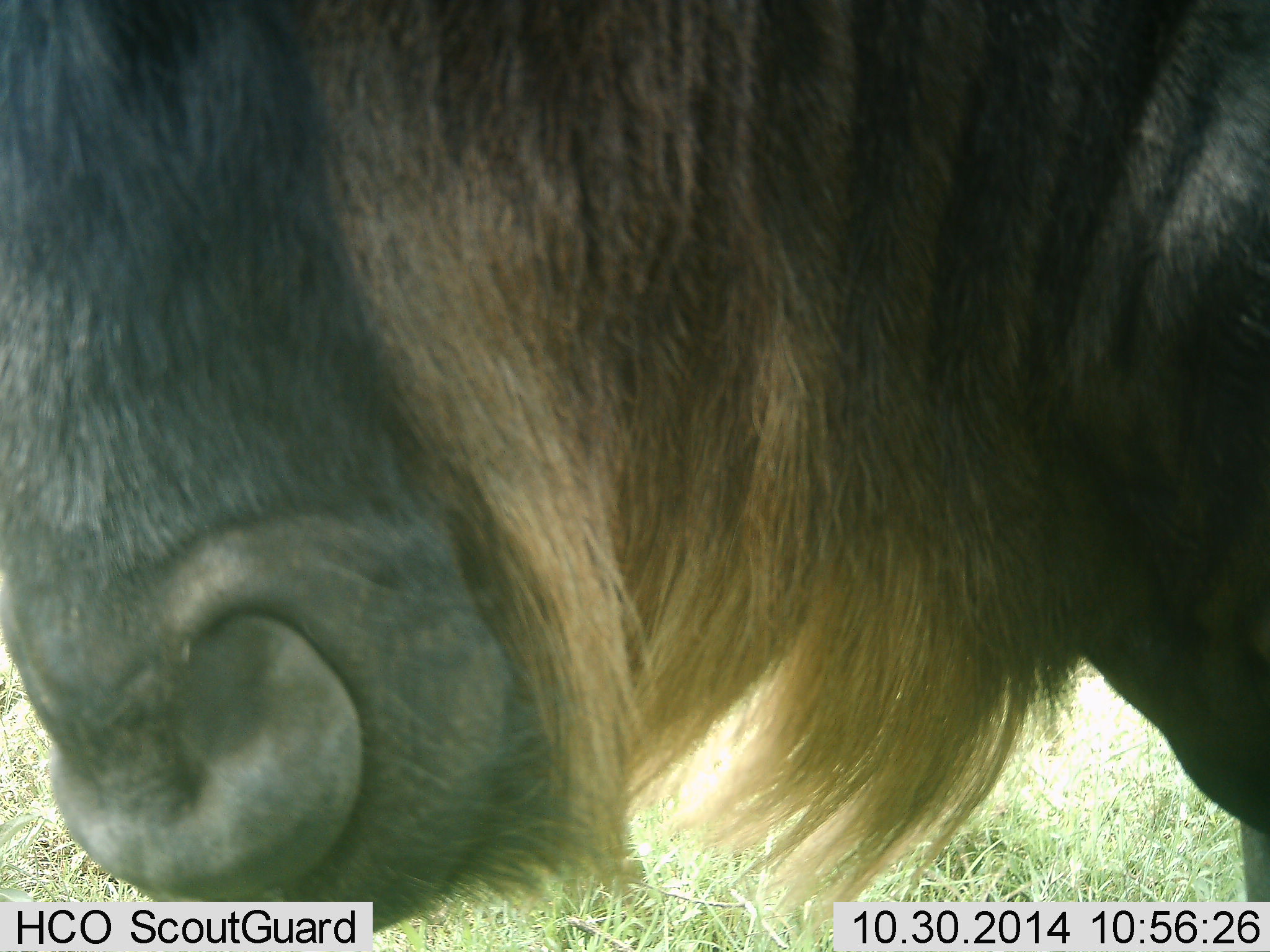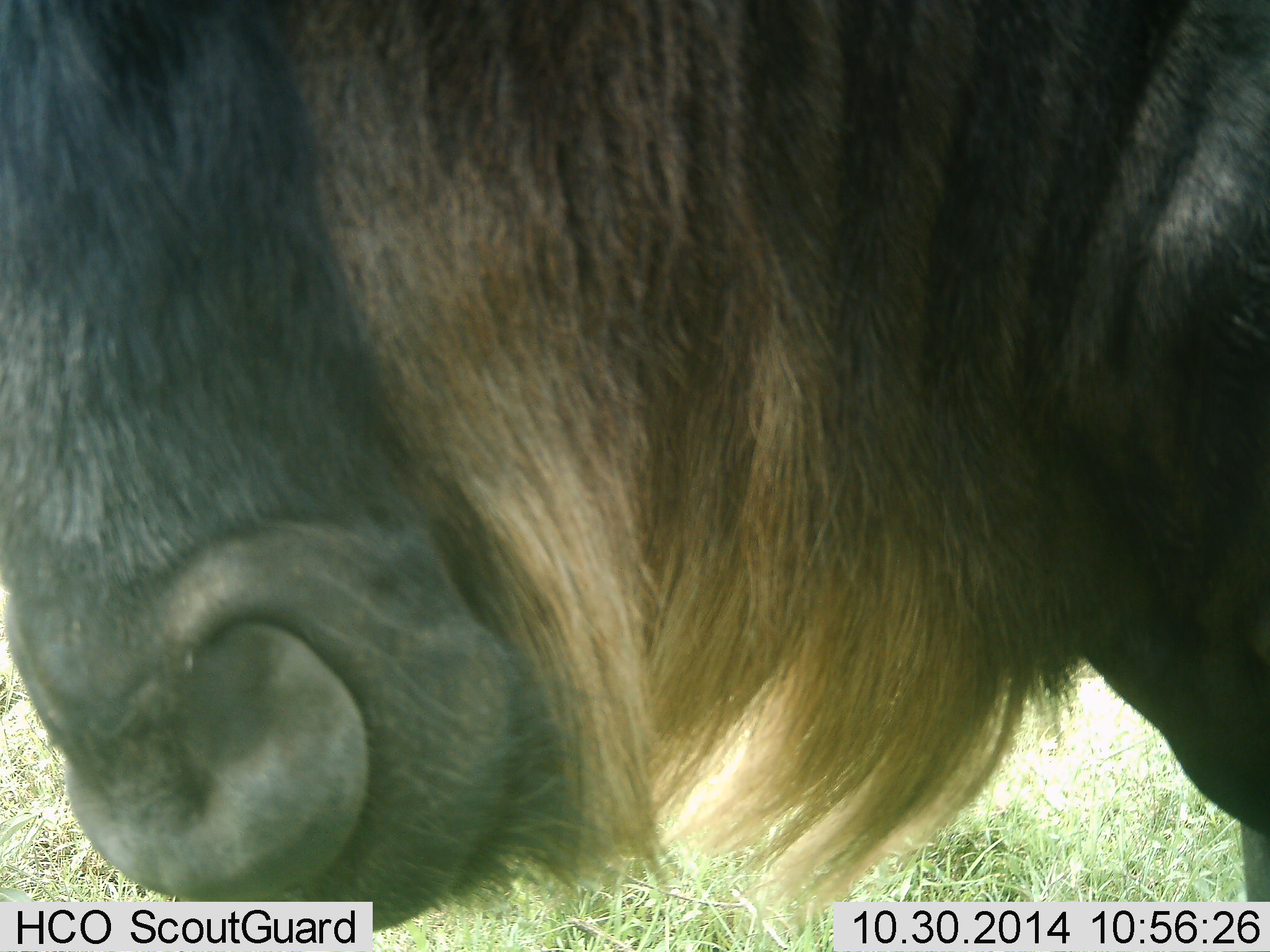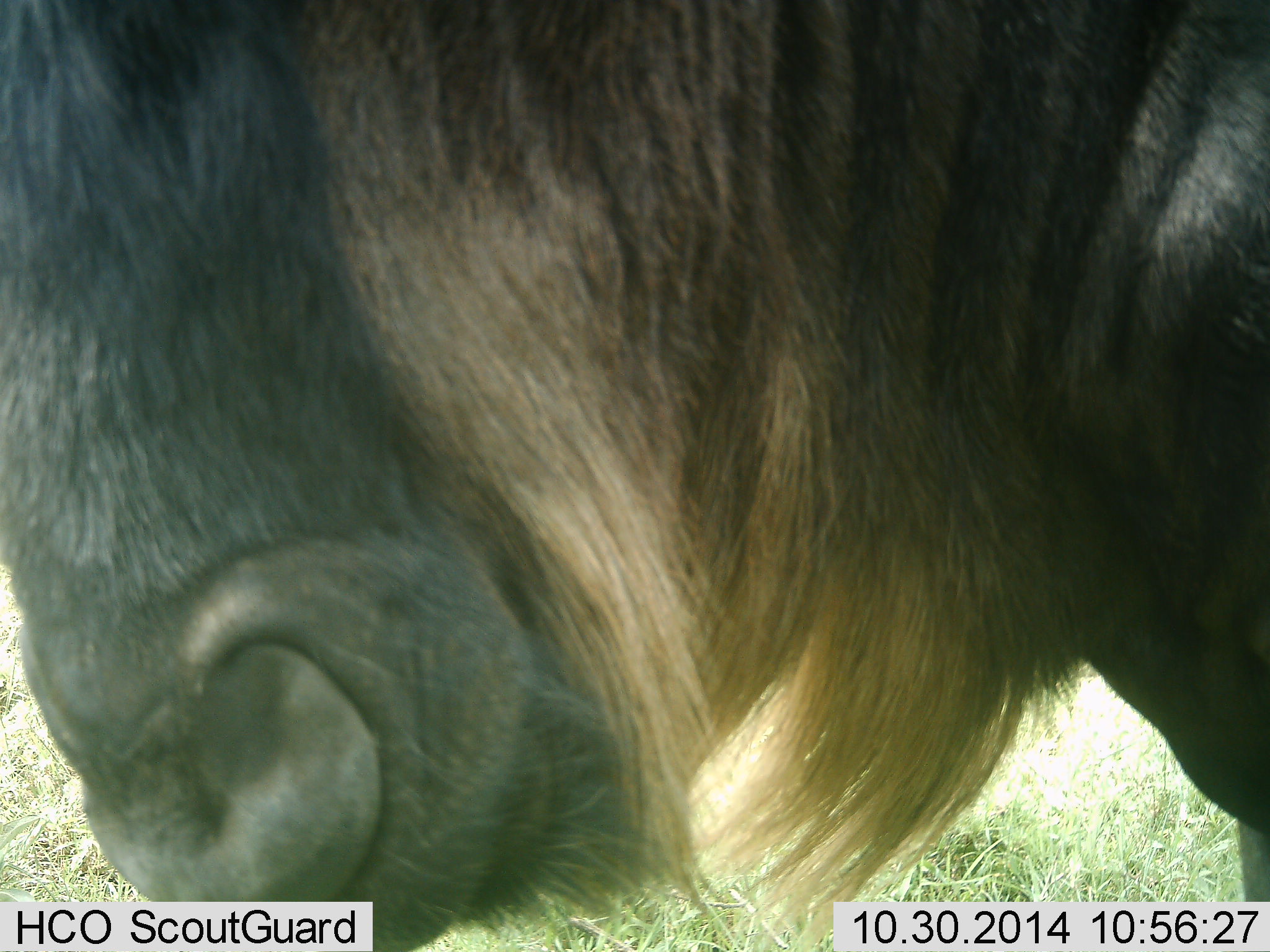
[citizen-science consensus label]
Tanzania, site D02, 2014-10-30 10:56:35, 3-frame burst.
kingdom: Animalia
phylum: Chordata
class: Mammalia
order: Artiodactyla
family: Bovidae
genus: Connochaetes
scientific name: Connochaetes taurinus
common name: blue wildebeest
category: wildebeest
Wildebeest (blue wildebeest) (Connochaetes taurinus), count 1. Behavior (volunteer vote fractions): standing 70%, resting 0%, moving 0%, interacting 10%. Young present (vote fraction): 0%. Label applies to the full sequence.